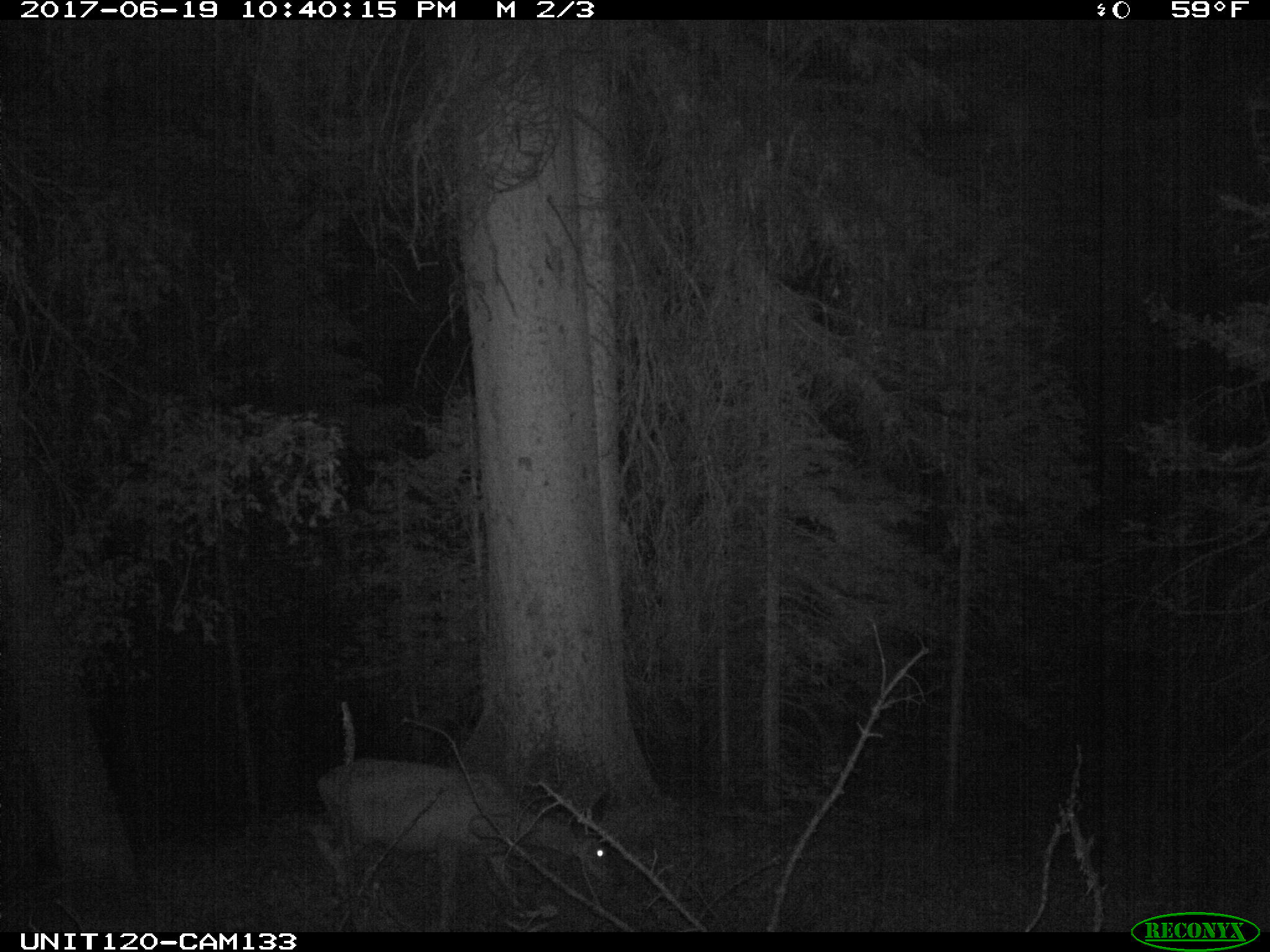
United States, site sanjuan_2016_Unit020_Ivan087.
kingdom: Animalia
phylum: Chordata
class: Mammalia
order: Artiodactyla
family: Cervidae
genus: Odocoileus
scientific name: Odocoileus hemionus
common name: mule deer